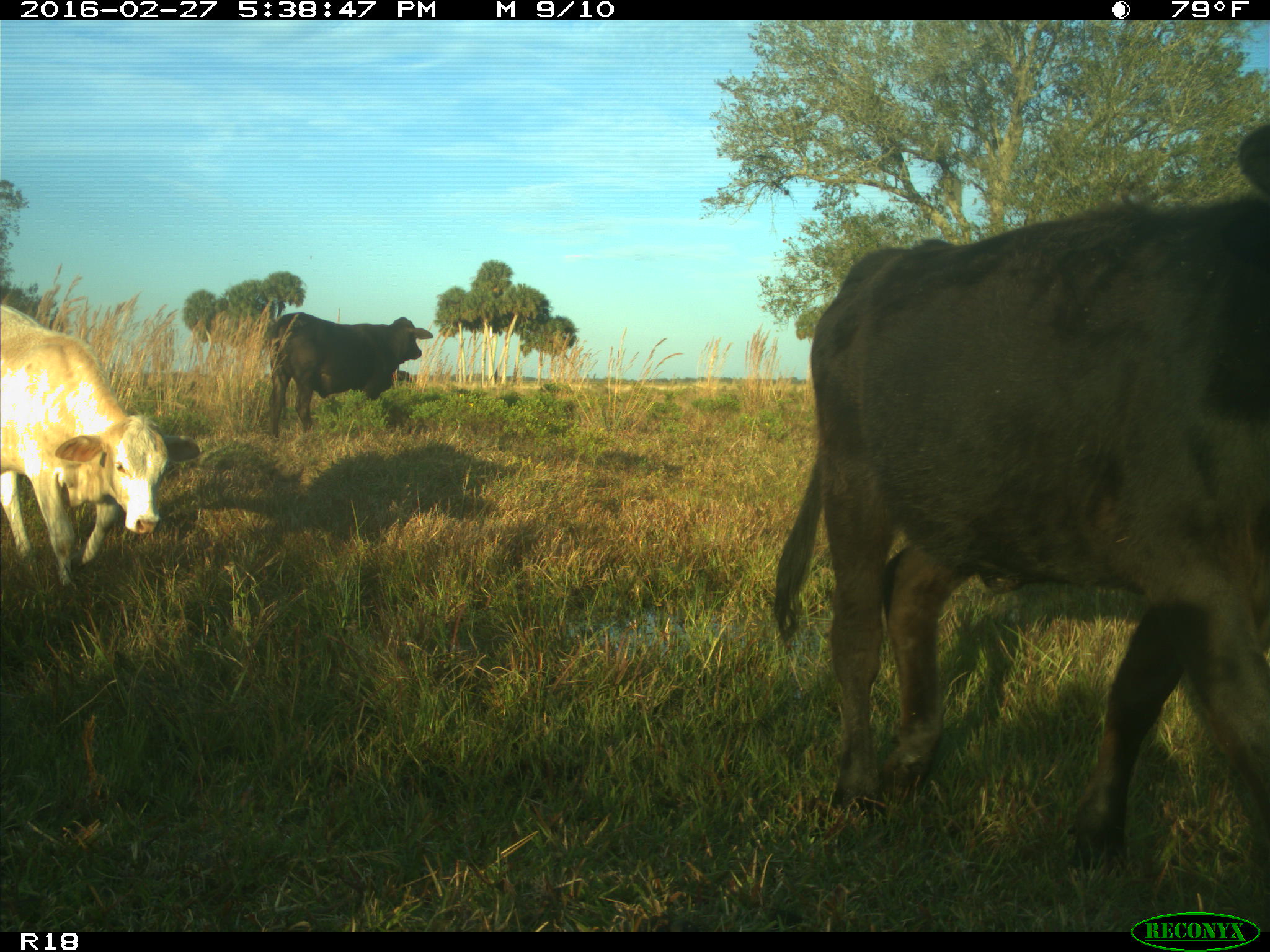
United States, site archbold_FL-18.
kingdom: Animalia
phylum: Chordata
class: Mammalia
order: Artiodactyla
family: Bovidae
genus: Bos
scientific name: Bos taurus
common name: domestic cow